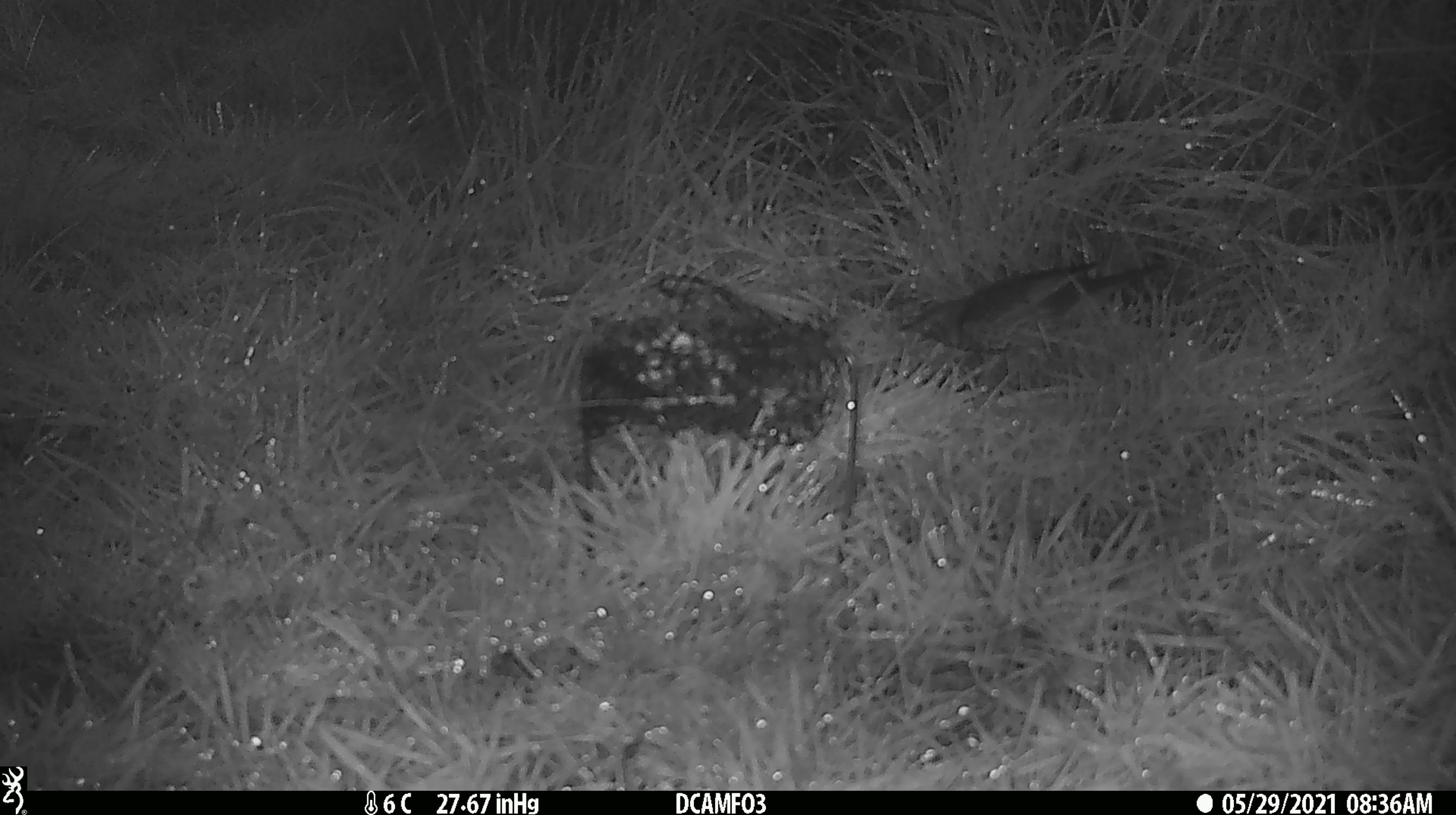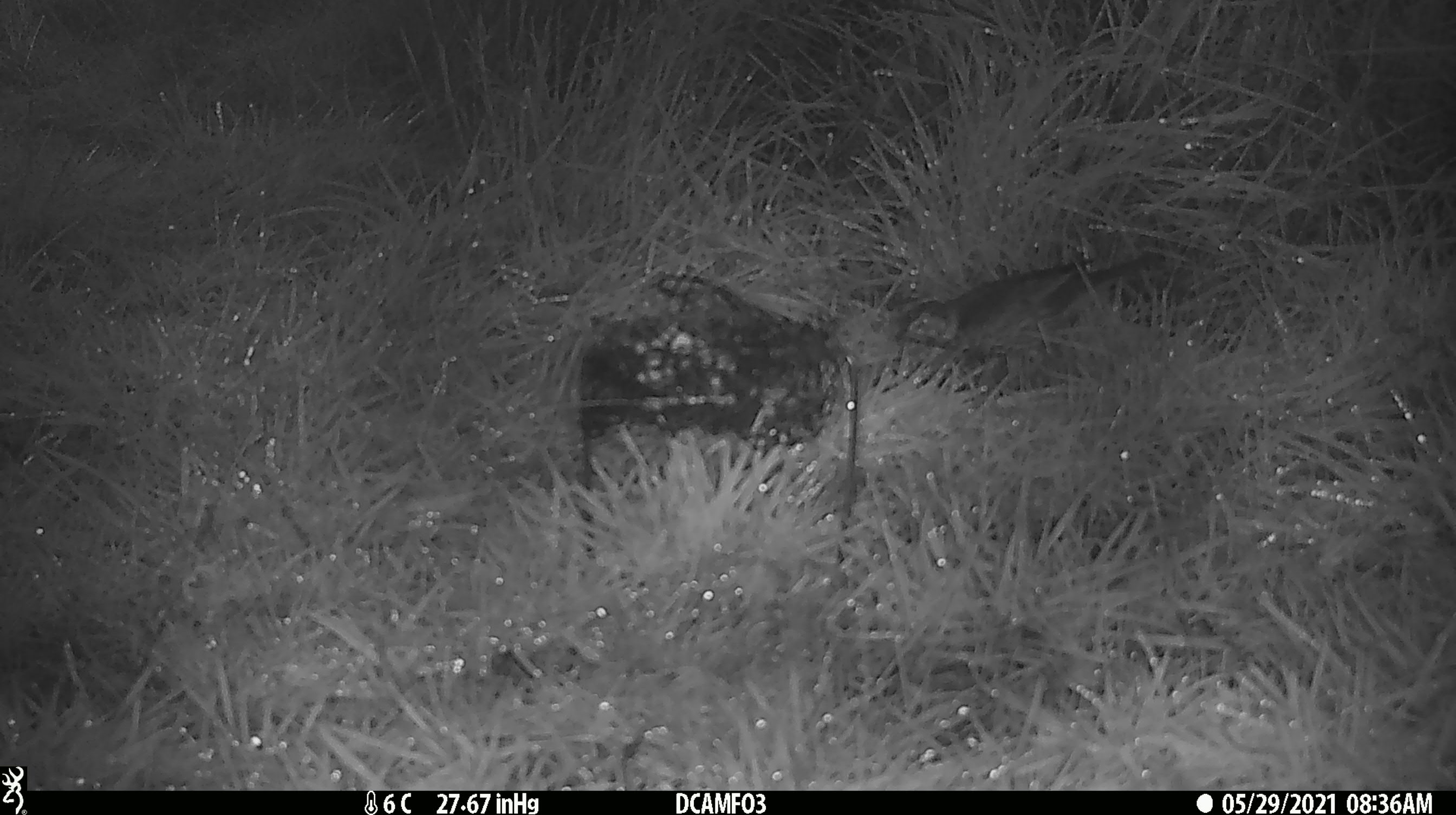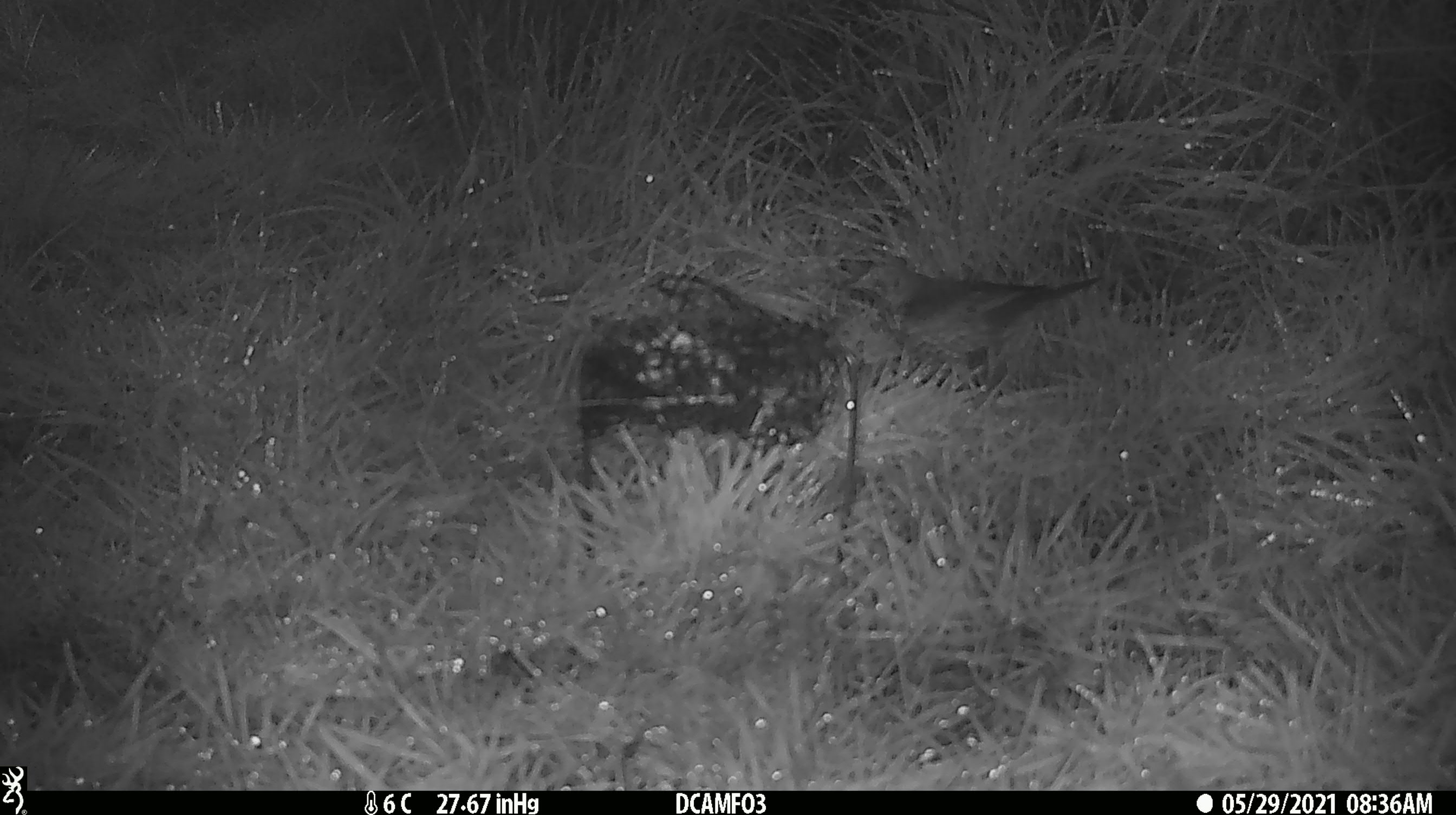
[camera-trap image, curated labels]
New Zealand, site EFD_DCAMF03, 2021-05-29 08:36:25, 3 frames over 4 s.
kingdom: Animalia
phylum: Chordata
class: Aves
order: Passeriformes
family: Turdidae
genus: Turdus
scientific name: Turdus philomelos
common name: song thrush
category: thrush